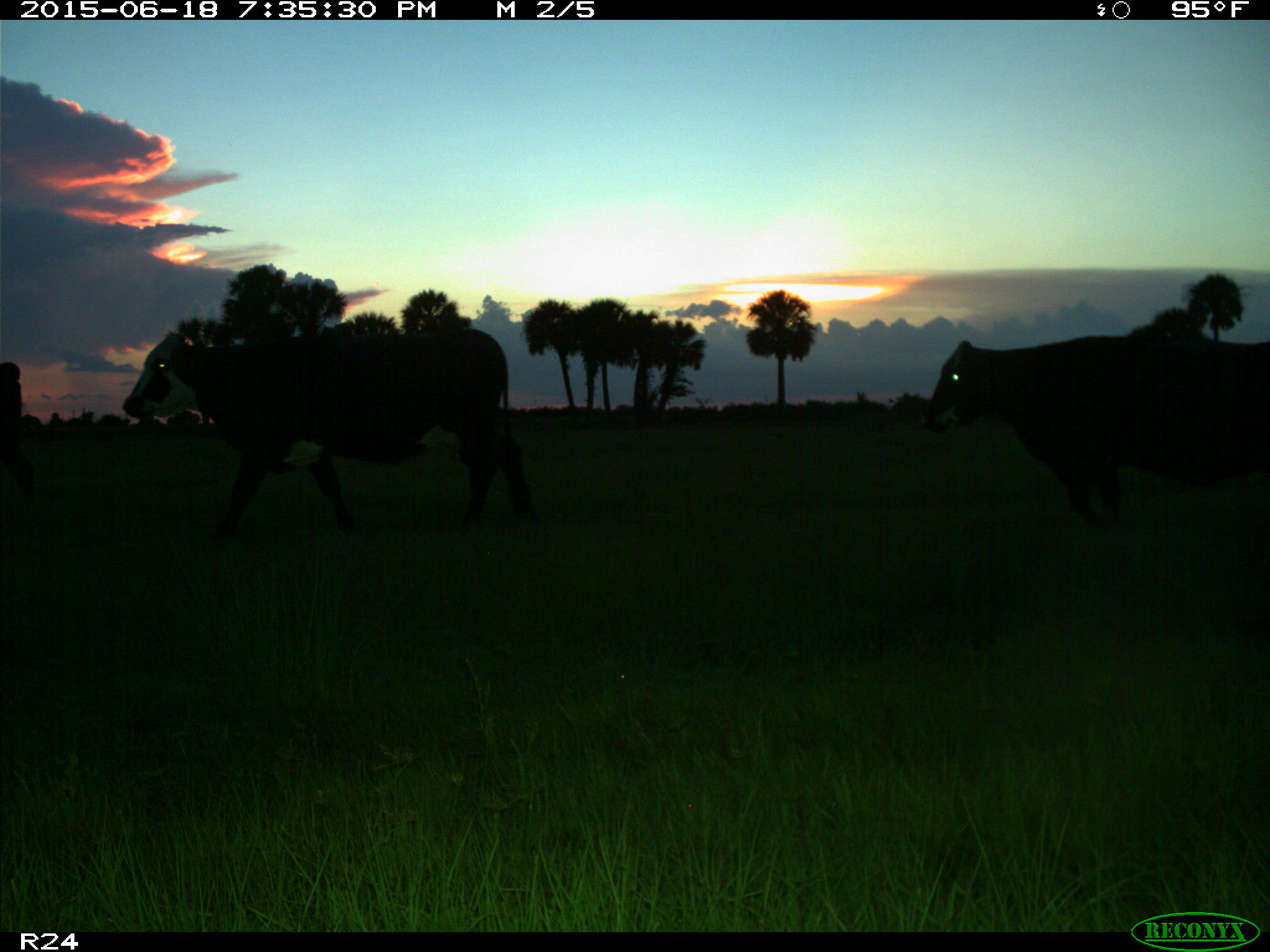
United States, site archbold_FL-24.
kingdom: Animalia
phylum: Chordata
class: Mammalia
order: Artiodactyla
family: Bovidae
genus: Bos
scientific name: Bos taurus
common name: domestic cow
Bos taurus (domestic cow).